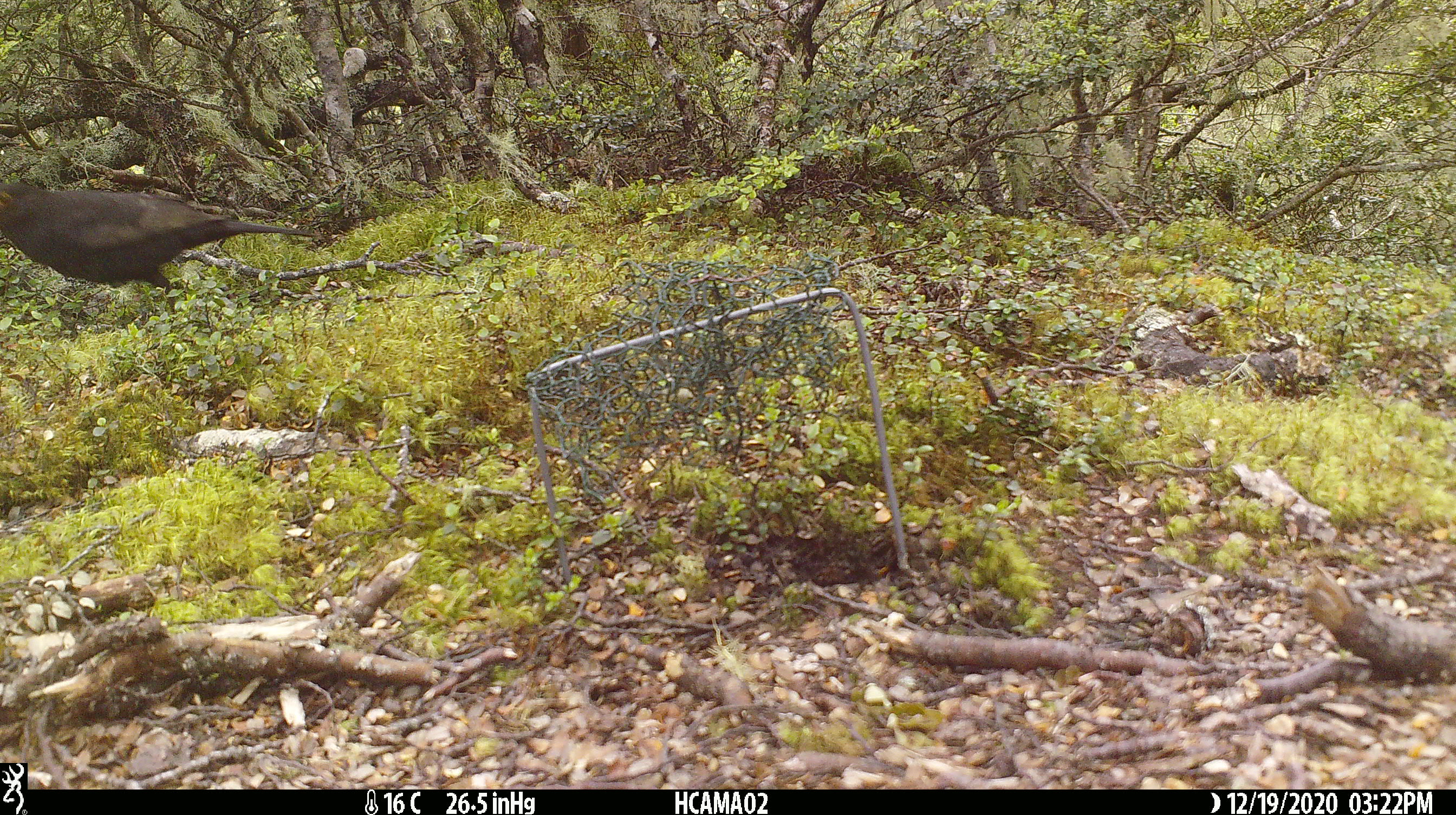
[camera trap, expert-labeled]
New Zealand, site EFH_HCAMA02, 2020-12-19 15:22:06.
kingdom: Animalia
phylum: Chordata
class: Aves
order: Passeriformes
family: Turdidae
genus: Turdus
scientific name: Turdus merula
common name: eurasian blackbird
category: blackbird